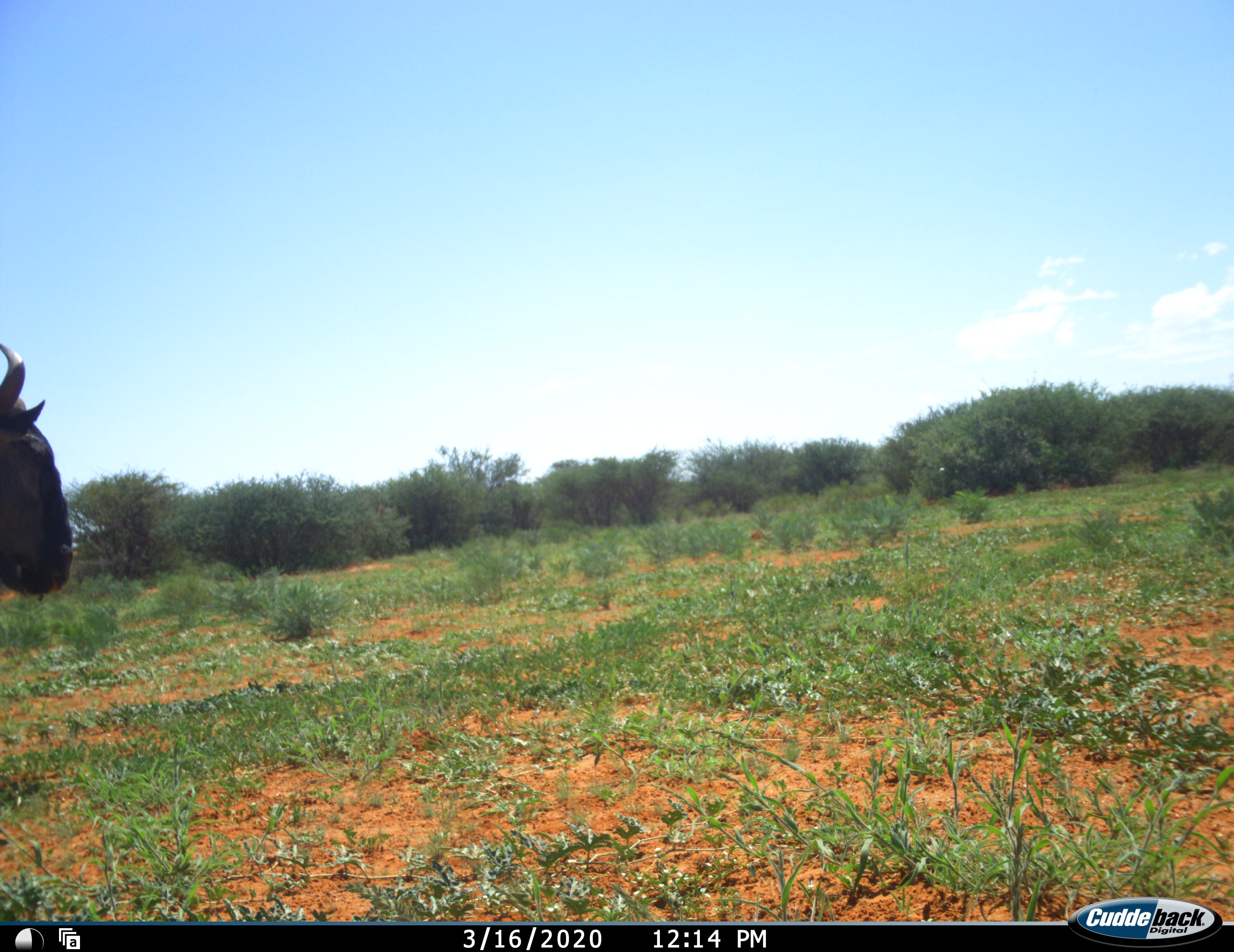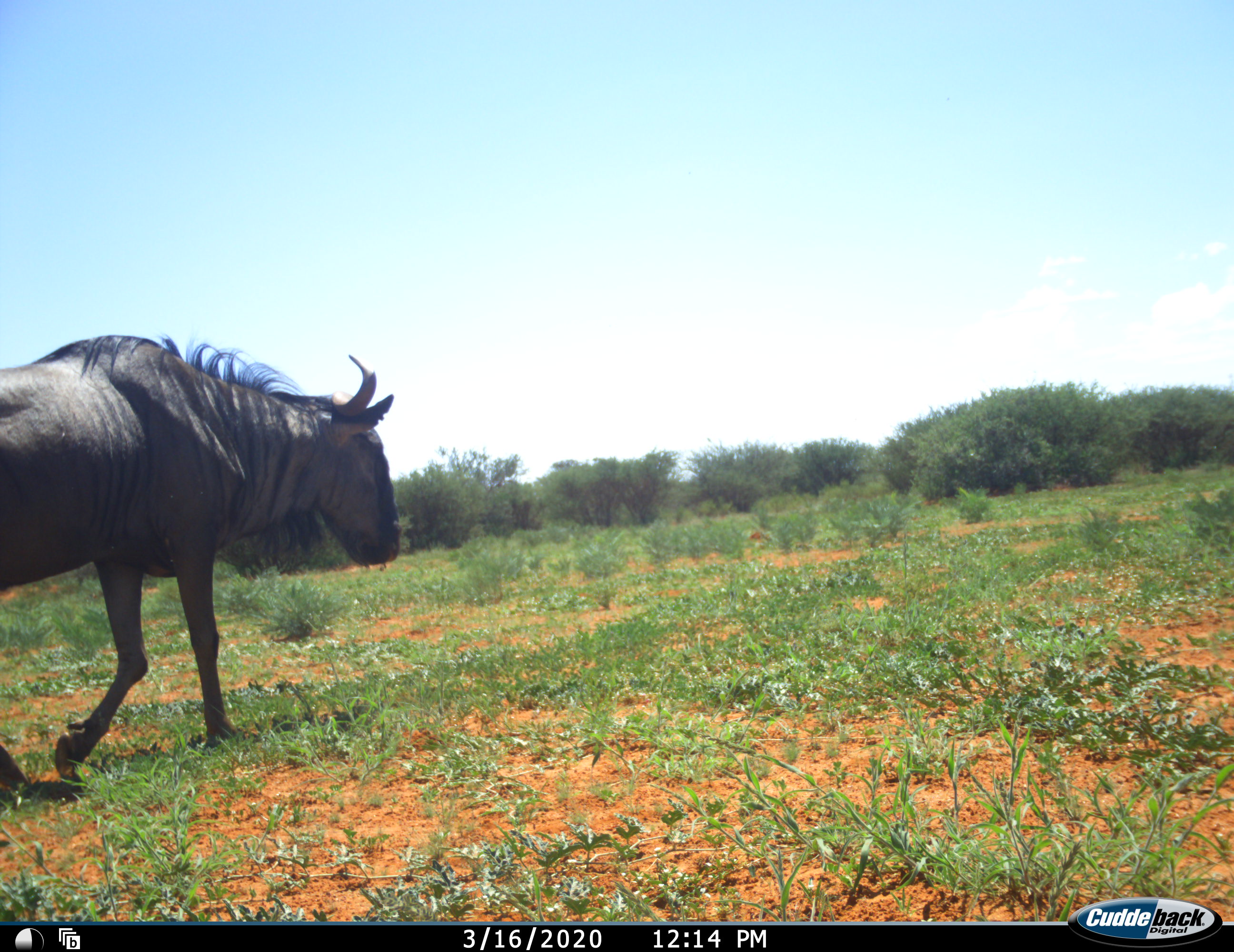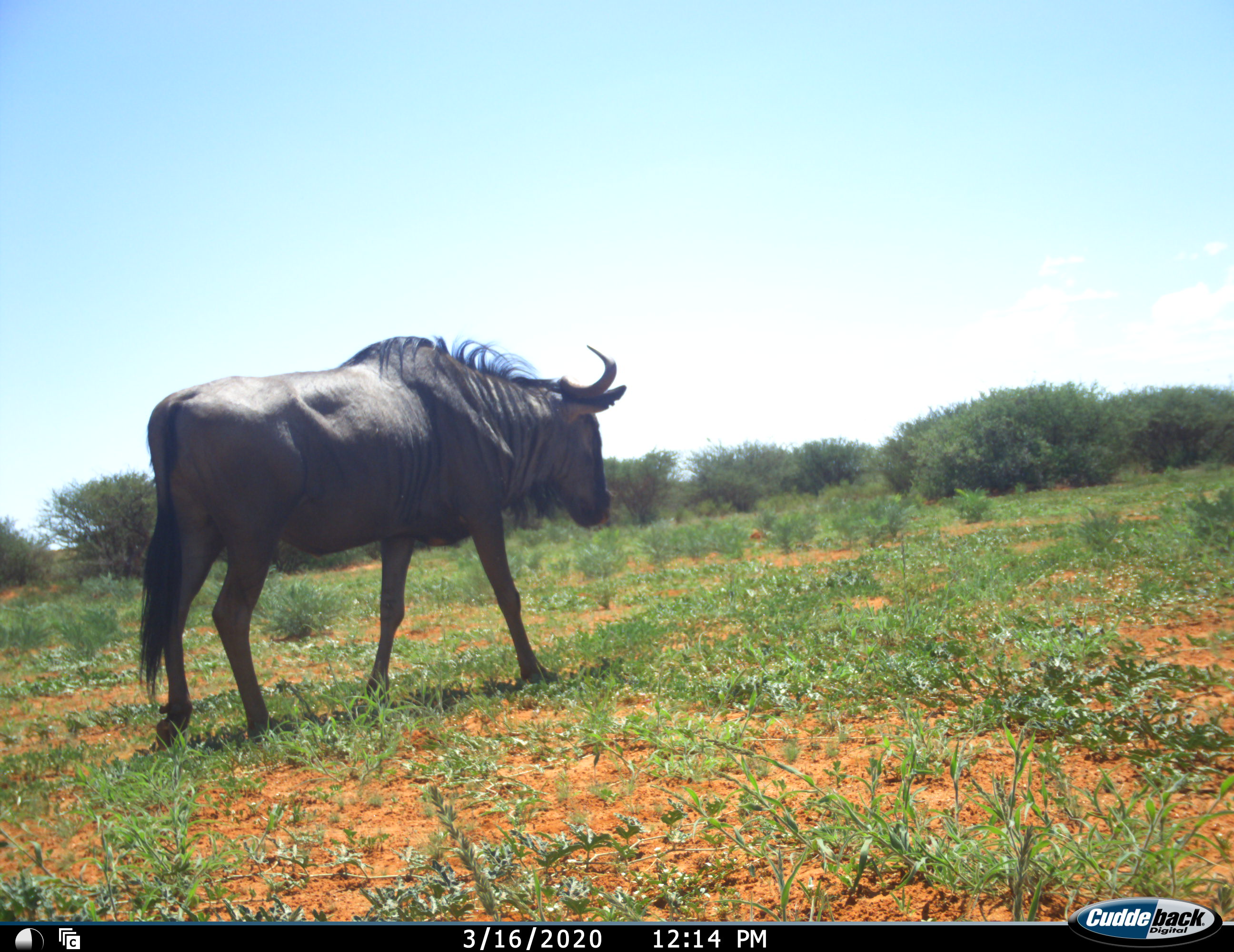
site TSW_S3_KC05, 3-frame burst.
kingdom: Animalia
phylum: Chordata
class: Mammalia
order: Artiodactyla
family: Bovidae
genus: Connochaetes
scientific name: Connochaetes taurinus taurinus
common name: blue wildebeest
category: wildebeestblue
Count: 1.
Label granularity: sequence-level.